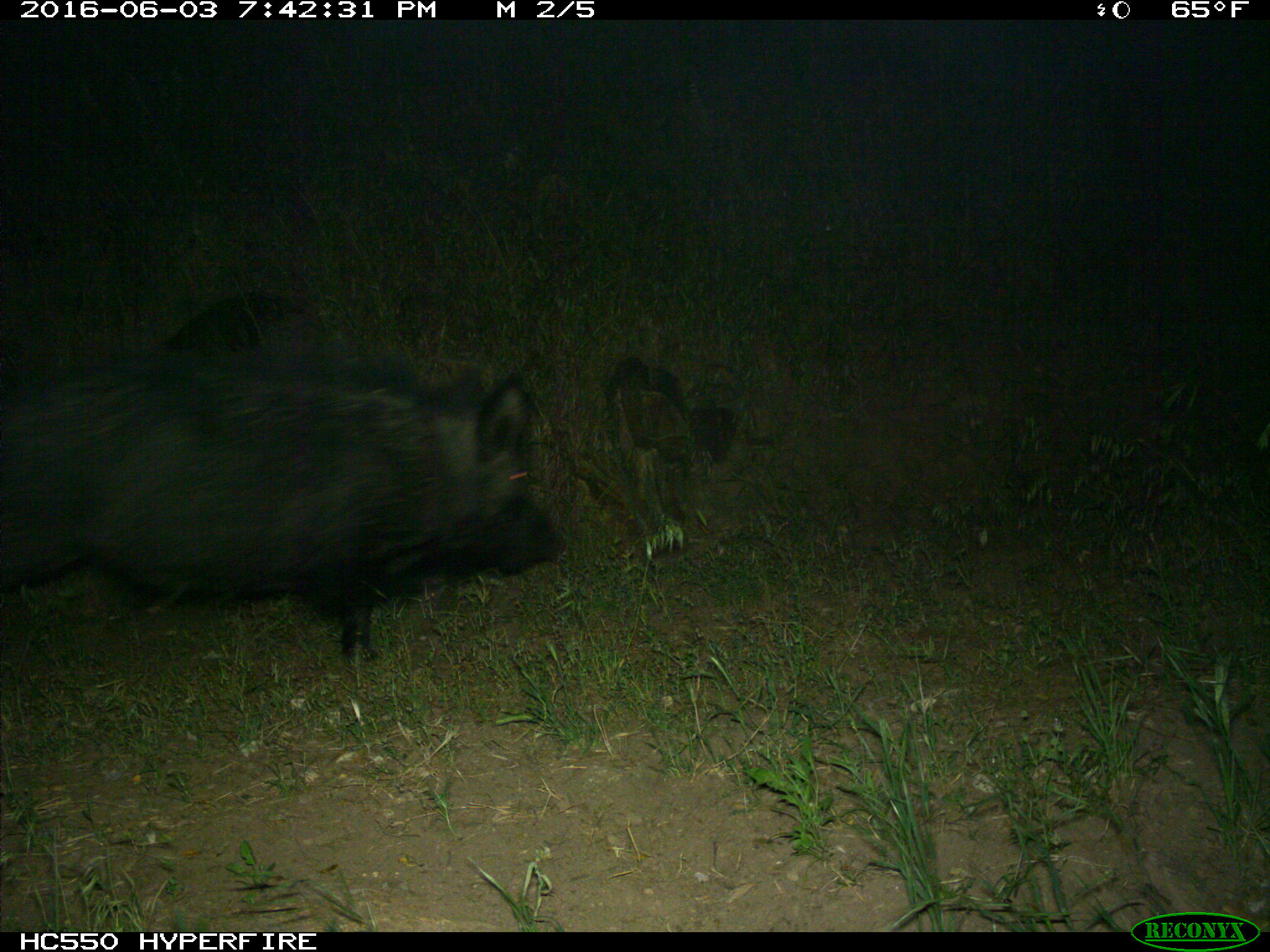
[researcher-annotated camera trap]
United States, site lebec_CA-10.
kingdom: Animalia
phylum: Chordata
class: Mammalia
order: Artiodactyla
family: Suidae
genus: Sus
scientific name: Sus scrofa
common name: wild boar